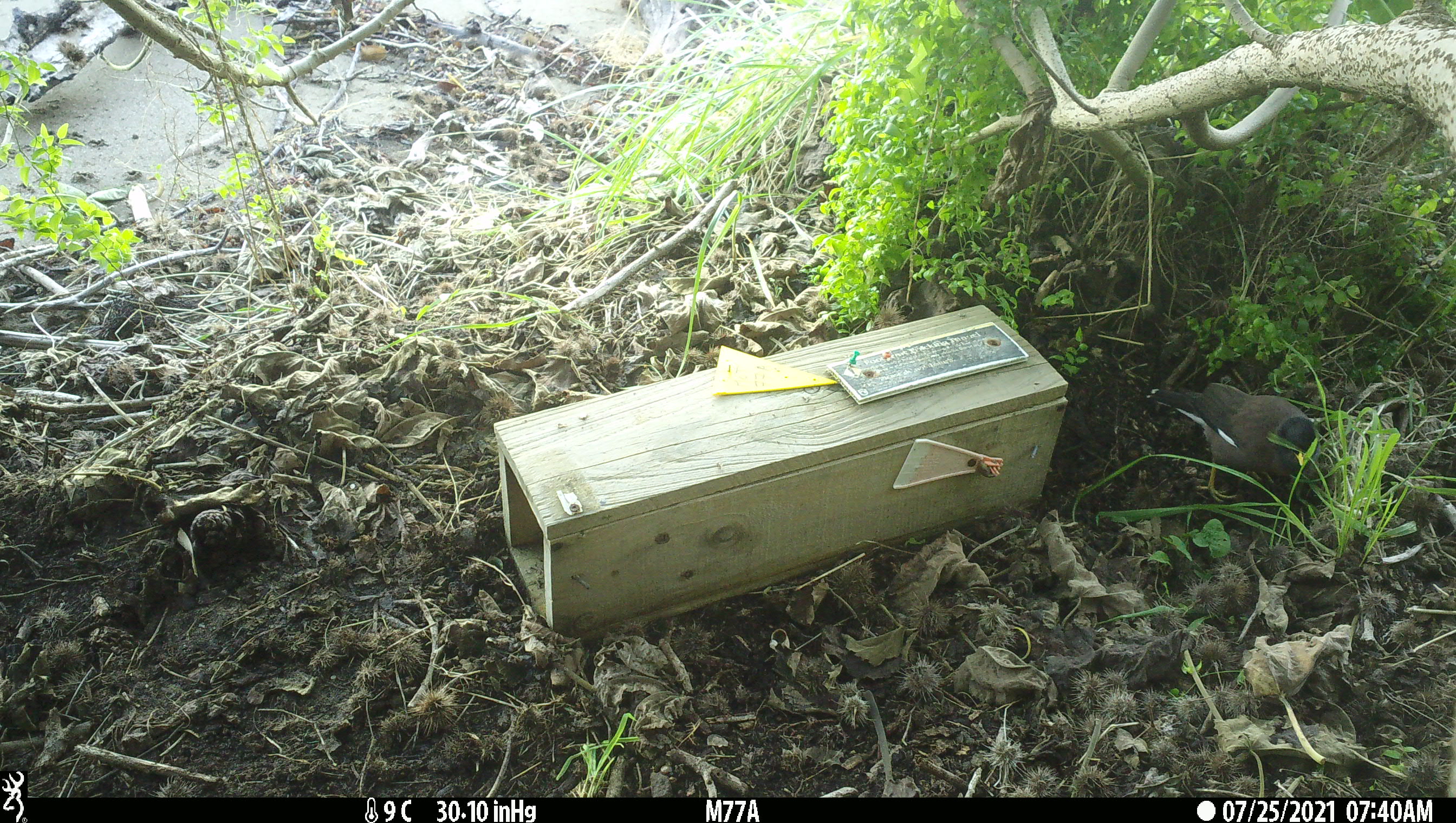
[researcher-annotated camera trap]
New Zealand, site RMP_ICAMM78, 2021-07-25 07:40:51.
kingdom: Animalia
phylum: Chordata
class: Aves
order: Passeriformes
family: Sturnidae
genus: Acridotheres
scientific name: Acridotheres tristis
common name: common myna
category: myna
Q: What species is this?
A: Myna (common myna) (Acridotheres tristis).